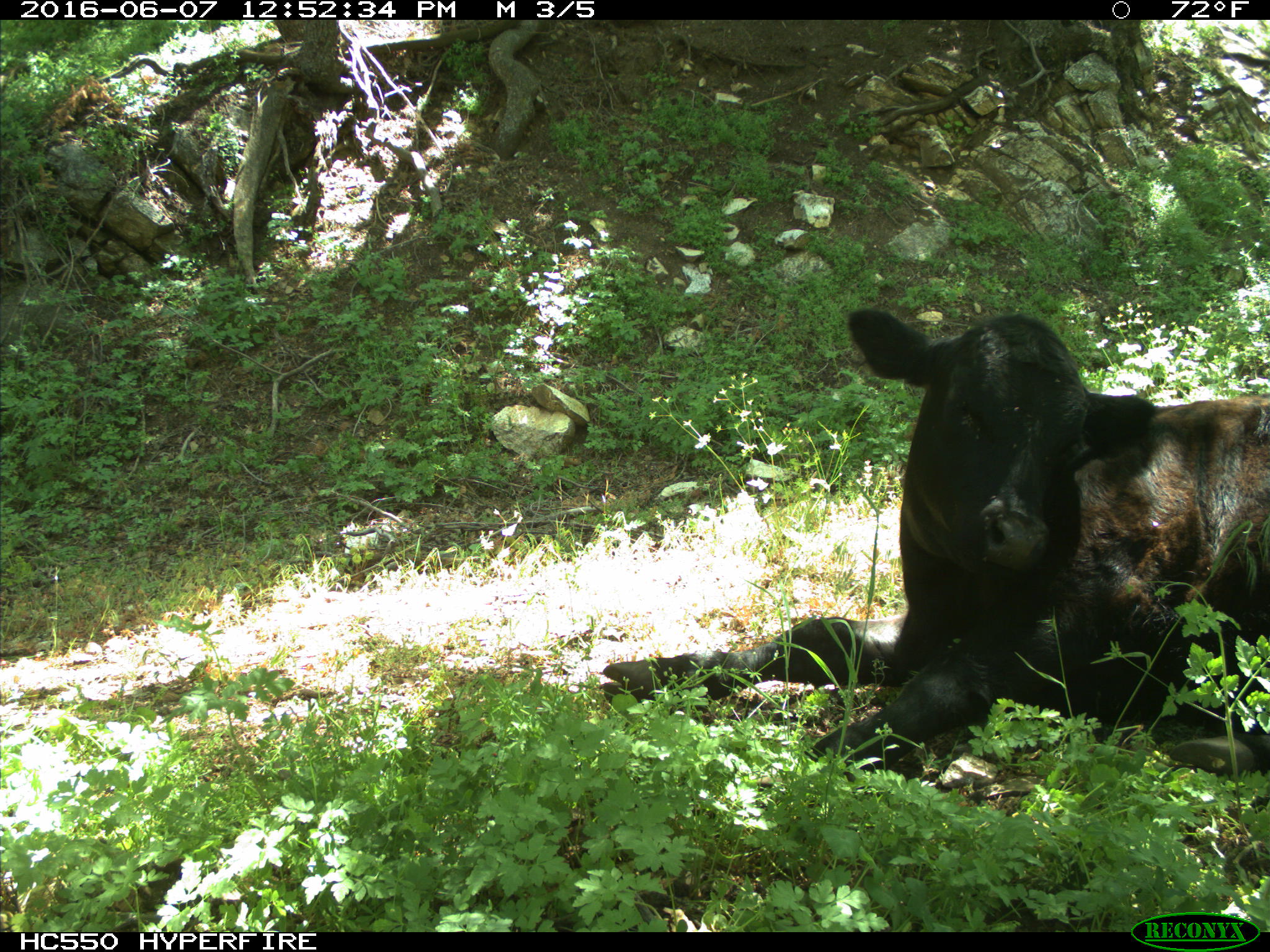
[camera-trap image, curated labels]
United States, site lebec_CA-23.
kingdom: Animalia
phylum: Chordata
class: Mammalia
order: Artiodactyla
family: Bovidae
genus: Bos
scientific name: Bos taurus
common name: domestic cow